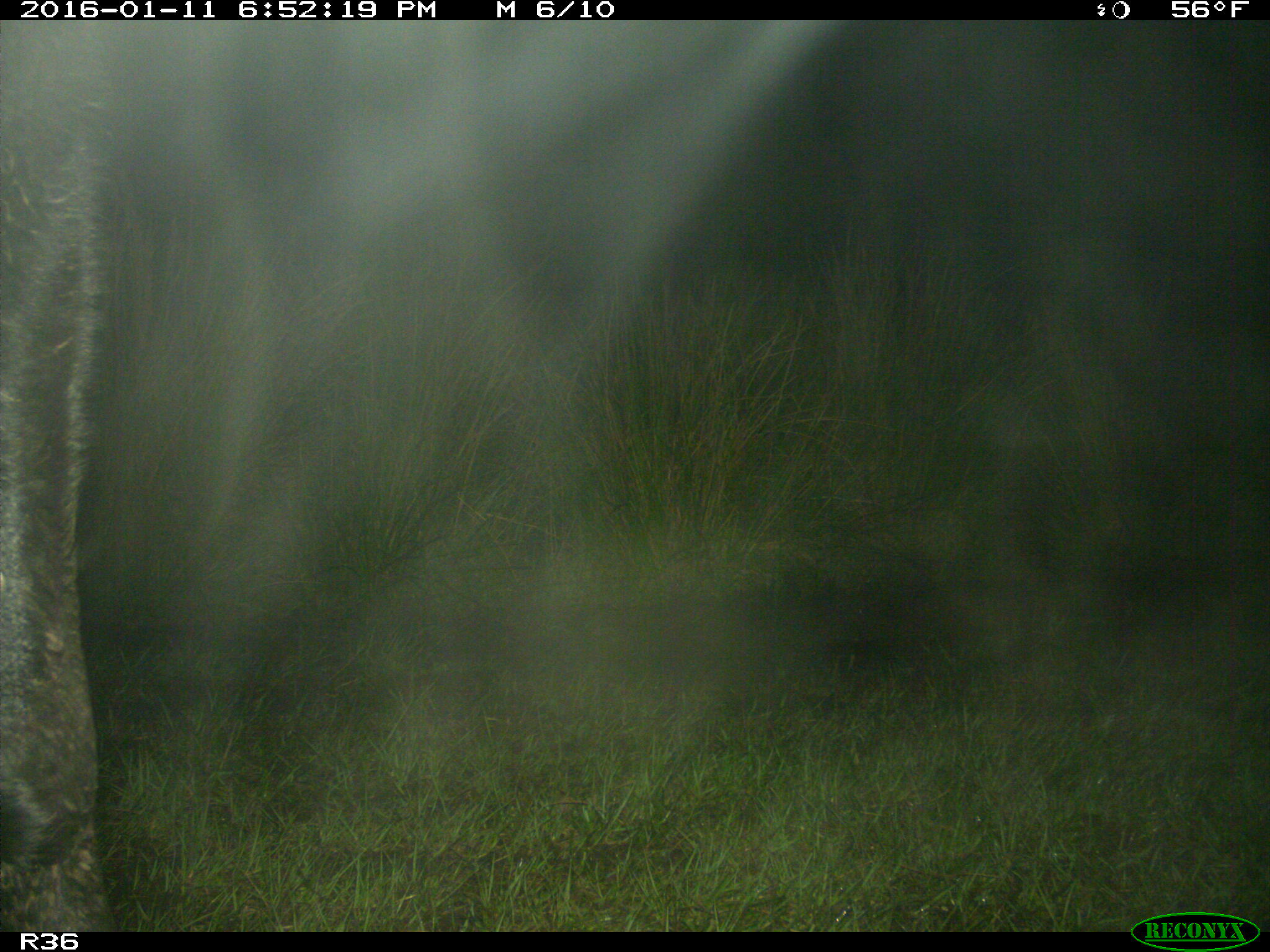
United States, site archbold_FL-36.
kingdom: Animalia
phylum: Chordata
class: Mammalia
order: Artiodactyla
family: Bovidae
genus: Bos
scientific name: Bos taurus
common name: domestic cow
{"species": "Bos taurus (domestic cow)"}